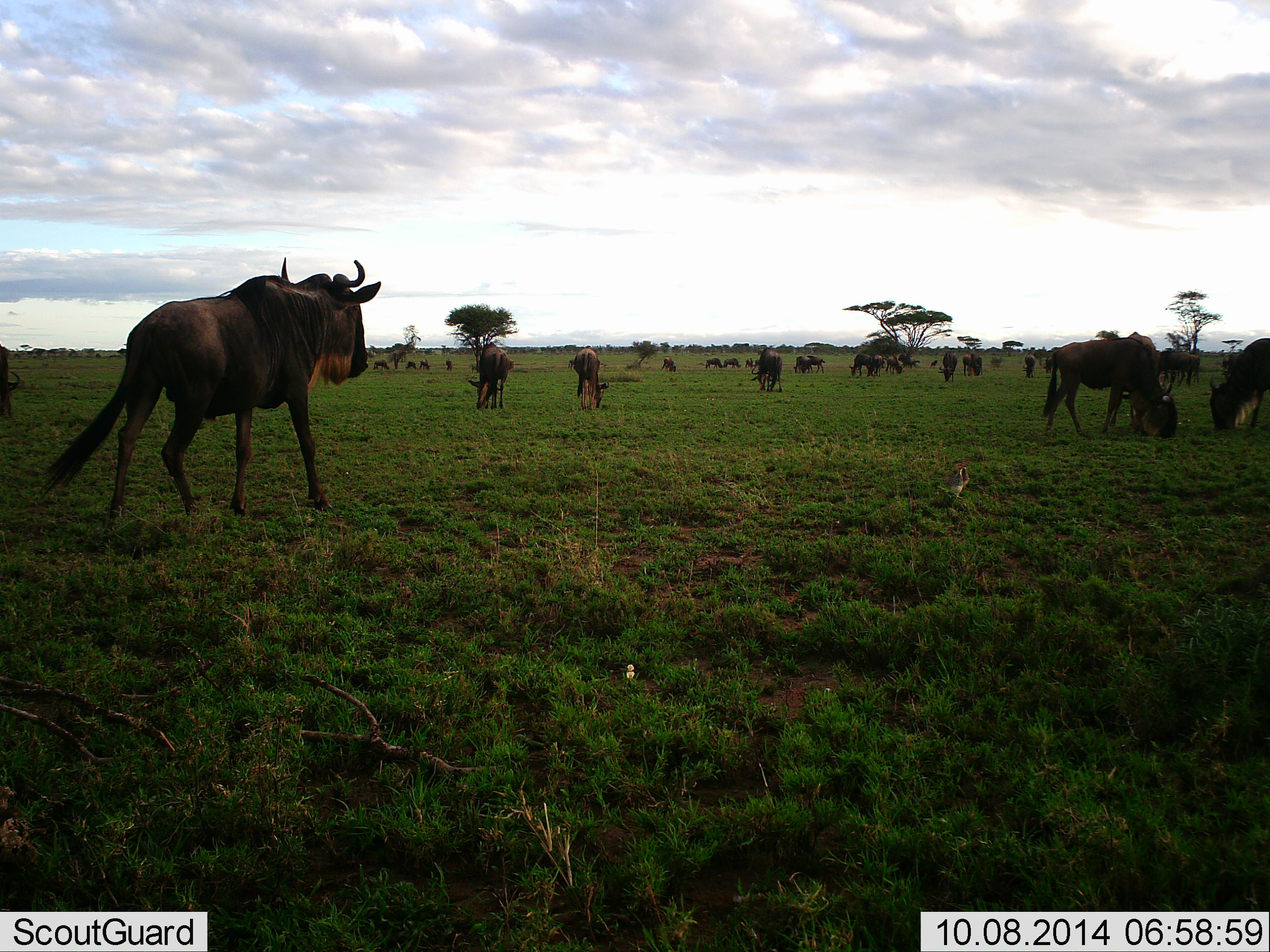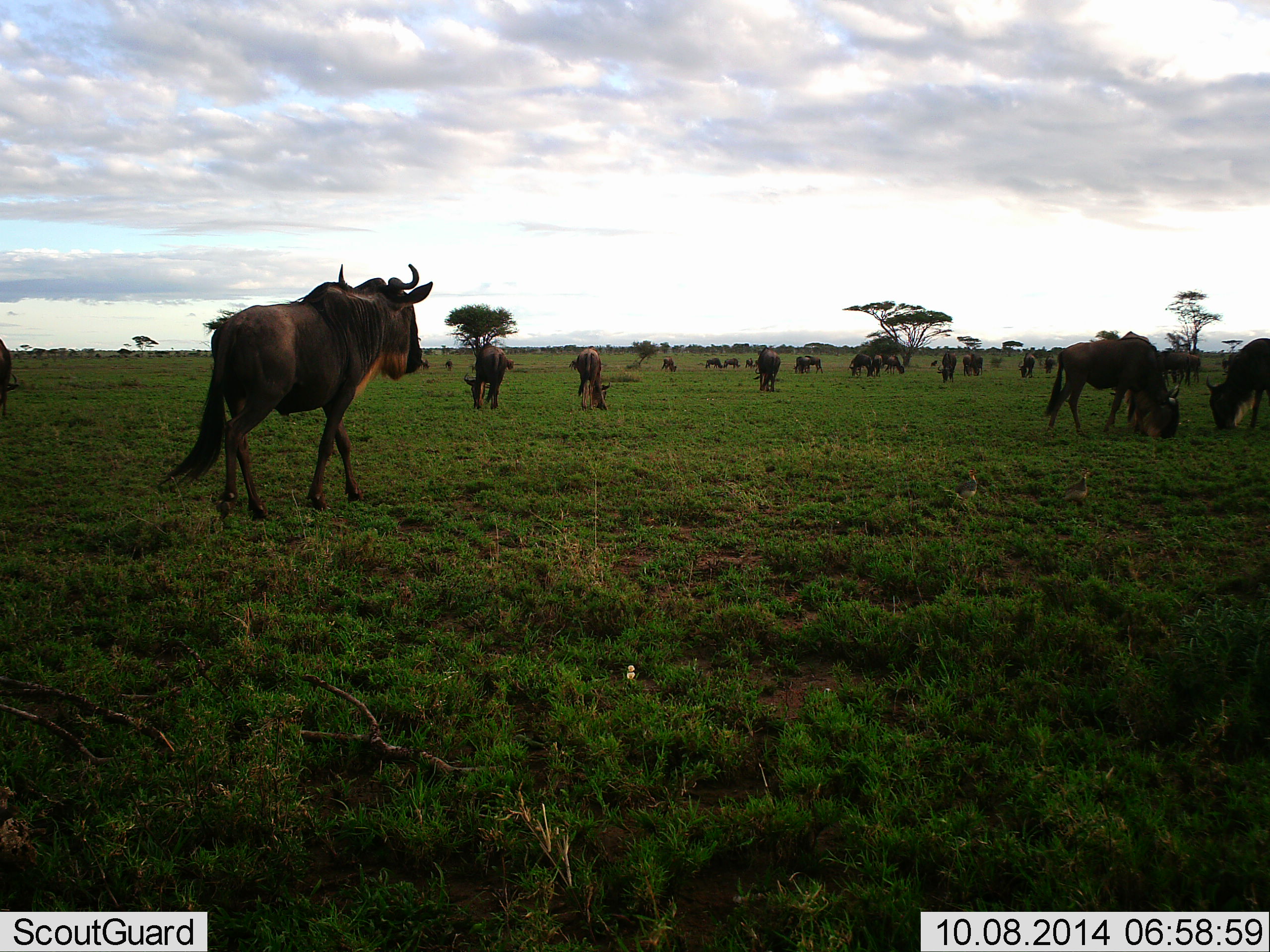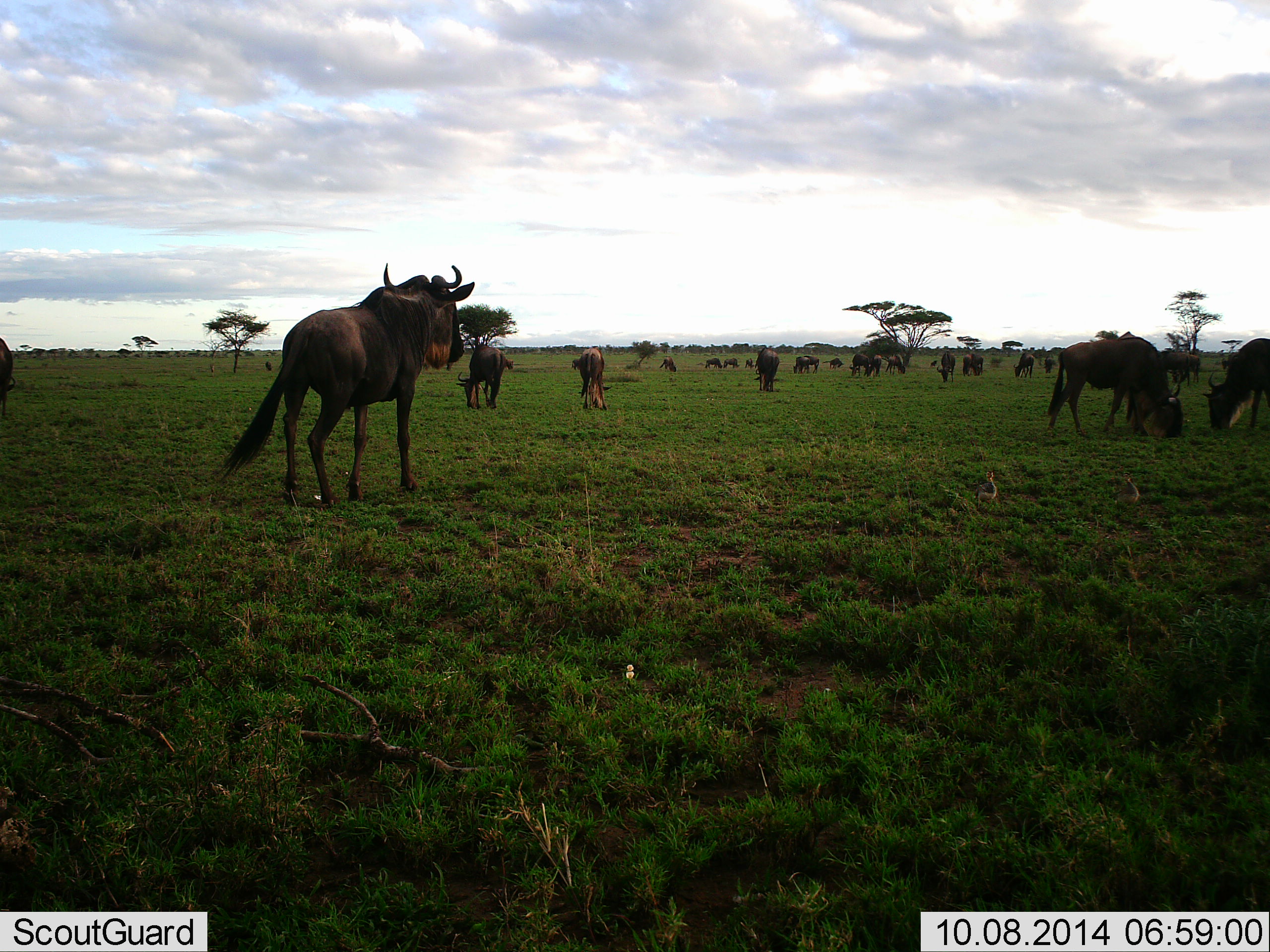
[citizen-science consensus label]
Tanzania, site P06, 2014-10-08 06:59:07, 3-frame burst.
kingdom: Animalia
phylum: Chordata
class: Mammalia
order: Artiodactyla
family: Bovidae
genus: Connochaetes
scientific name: Connochaetes taurinus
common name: blue wildebeest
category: wildebeest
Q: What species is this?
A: Wildebeest (blue wildebeest) (Connochaetes taurinus).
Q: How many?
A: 11-50.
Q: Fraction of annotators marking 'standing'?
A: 50%.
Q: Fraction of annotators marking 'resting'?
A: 0%.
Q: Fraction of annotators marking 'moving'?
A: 83%.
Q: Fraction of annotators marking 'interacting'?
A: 0%.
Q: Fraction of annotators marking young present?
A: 0%.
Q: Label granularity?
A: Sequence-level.